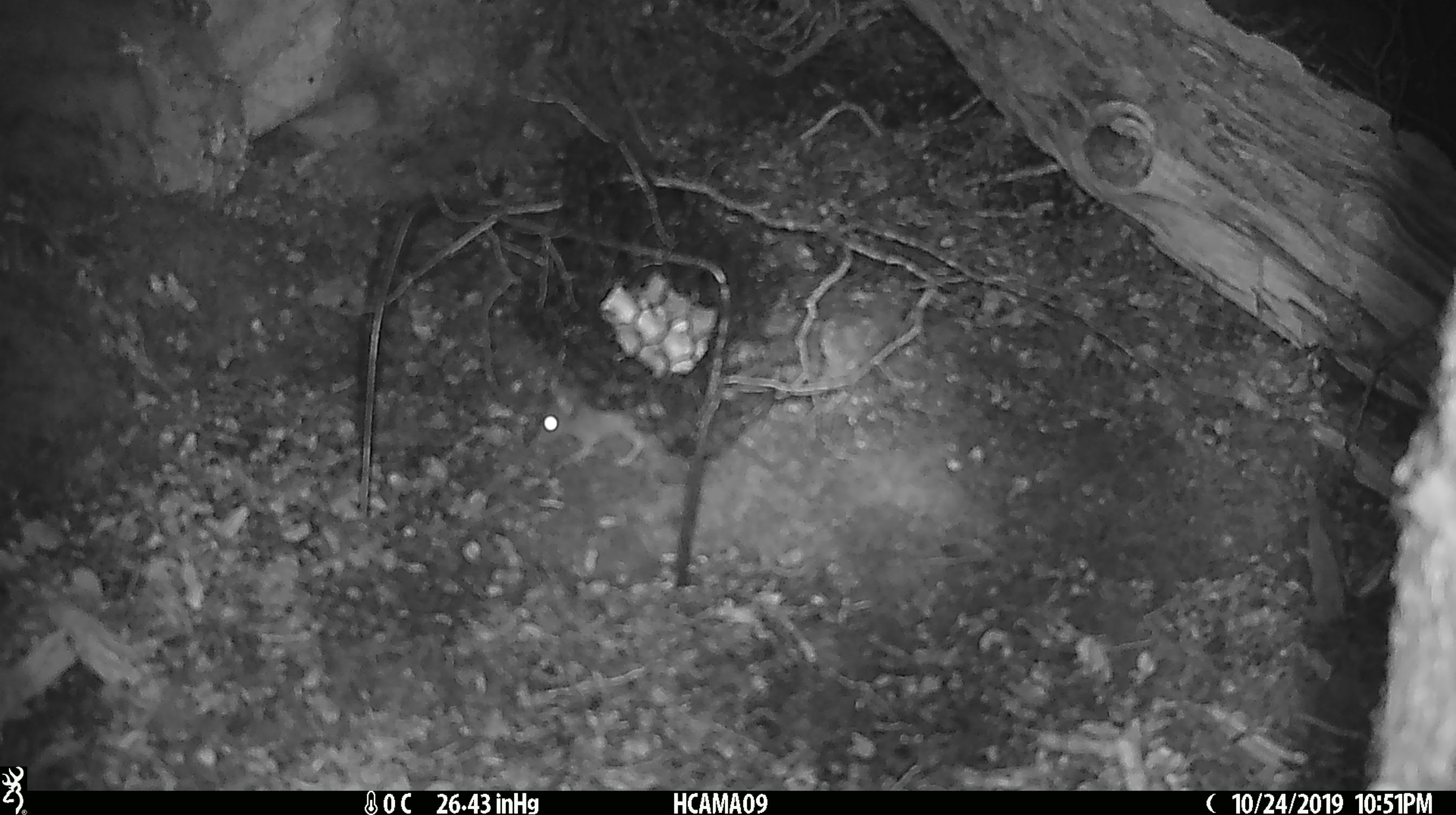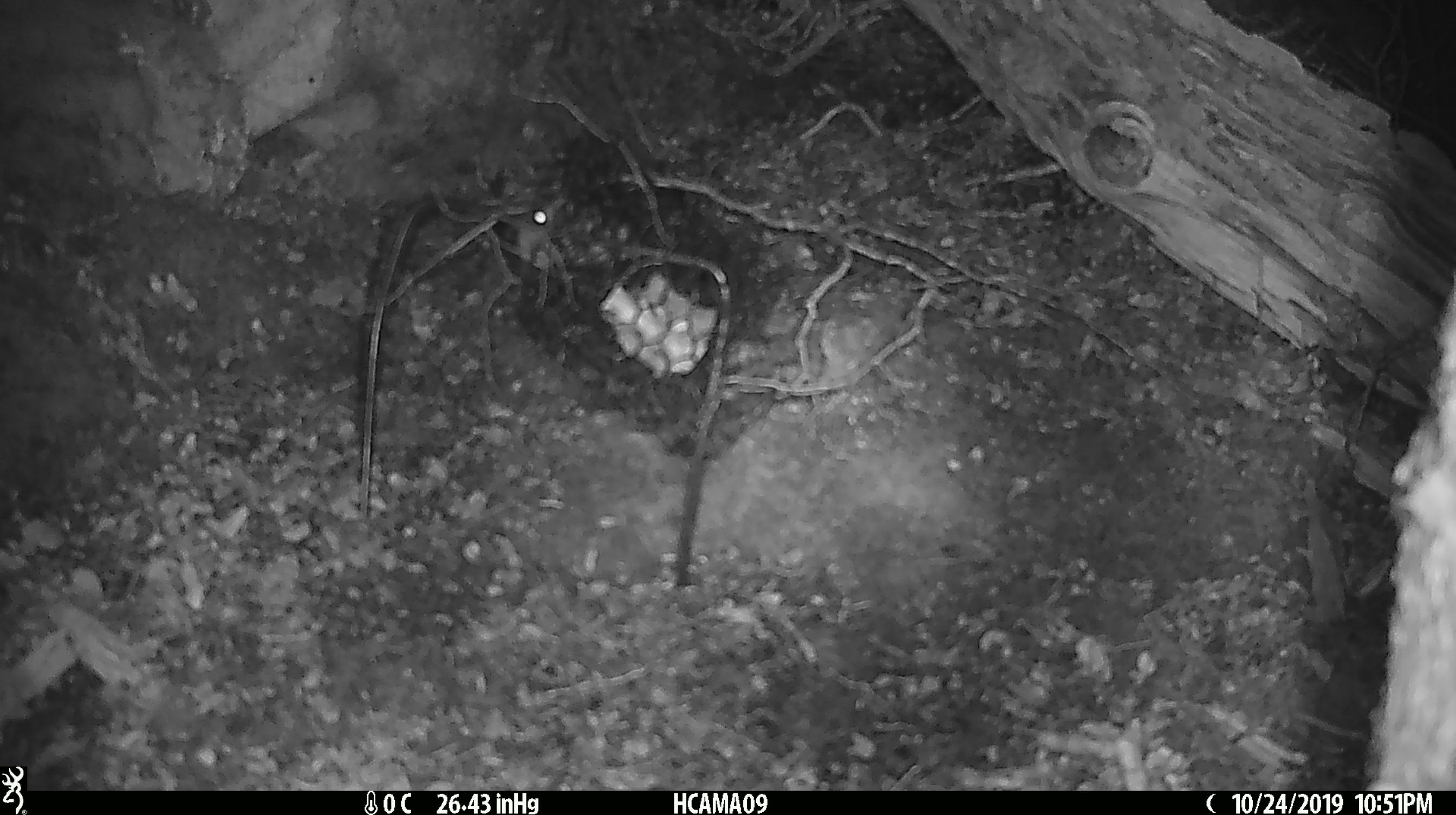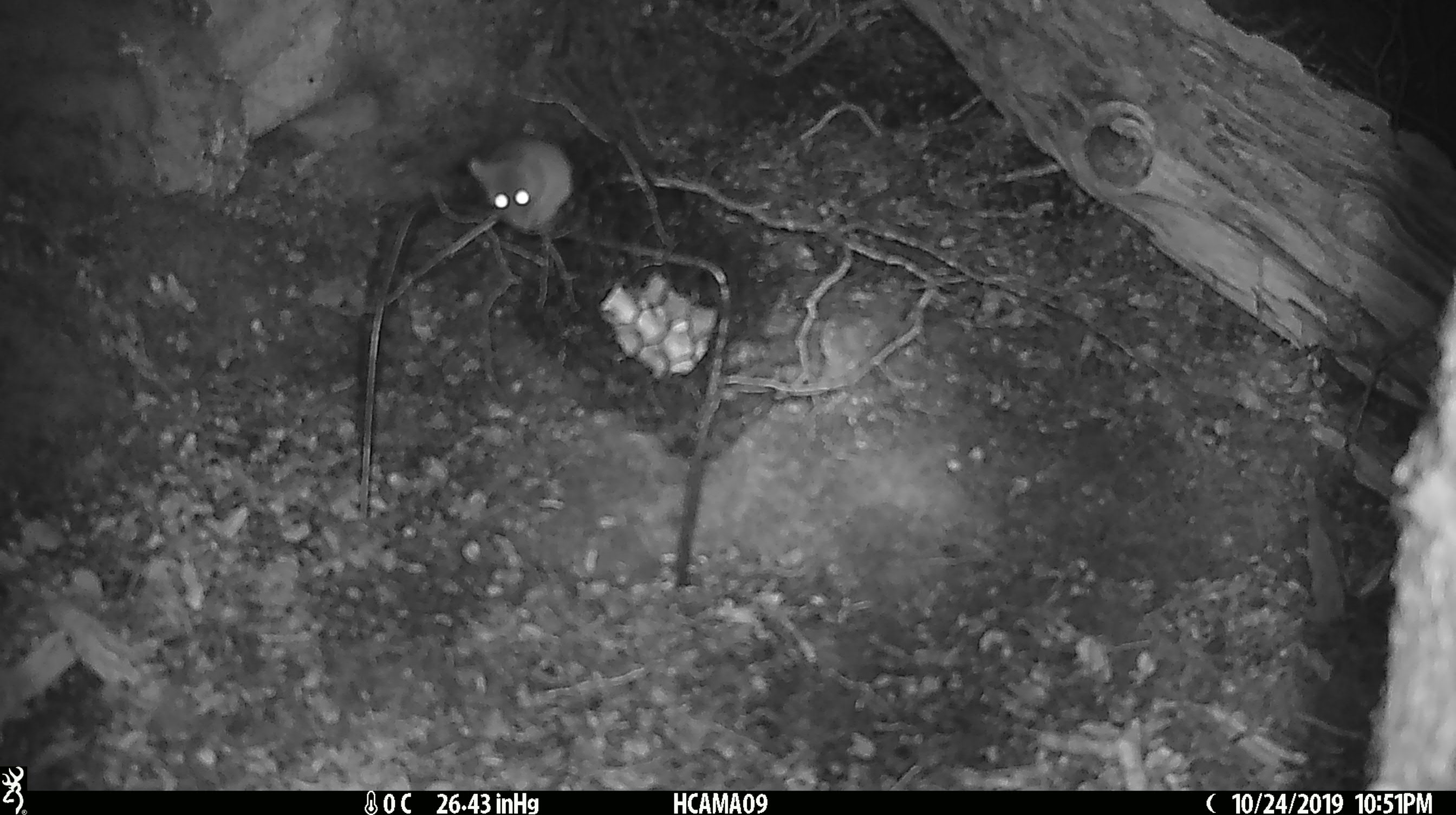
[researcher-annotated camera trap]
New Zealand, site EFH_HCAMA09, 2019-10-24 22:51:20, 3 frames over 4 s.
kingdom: Animalia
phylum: Chordata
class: Mammalia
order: Rodentia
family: Muridae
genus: Mus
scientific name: Mus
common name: mouse